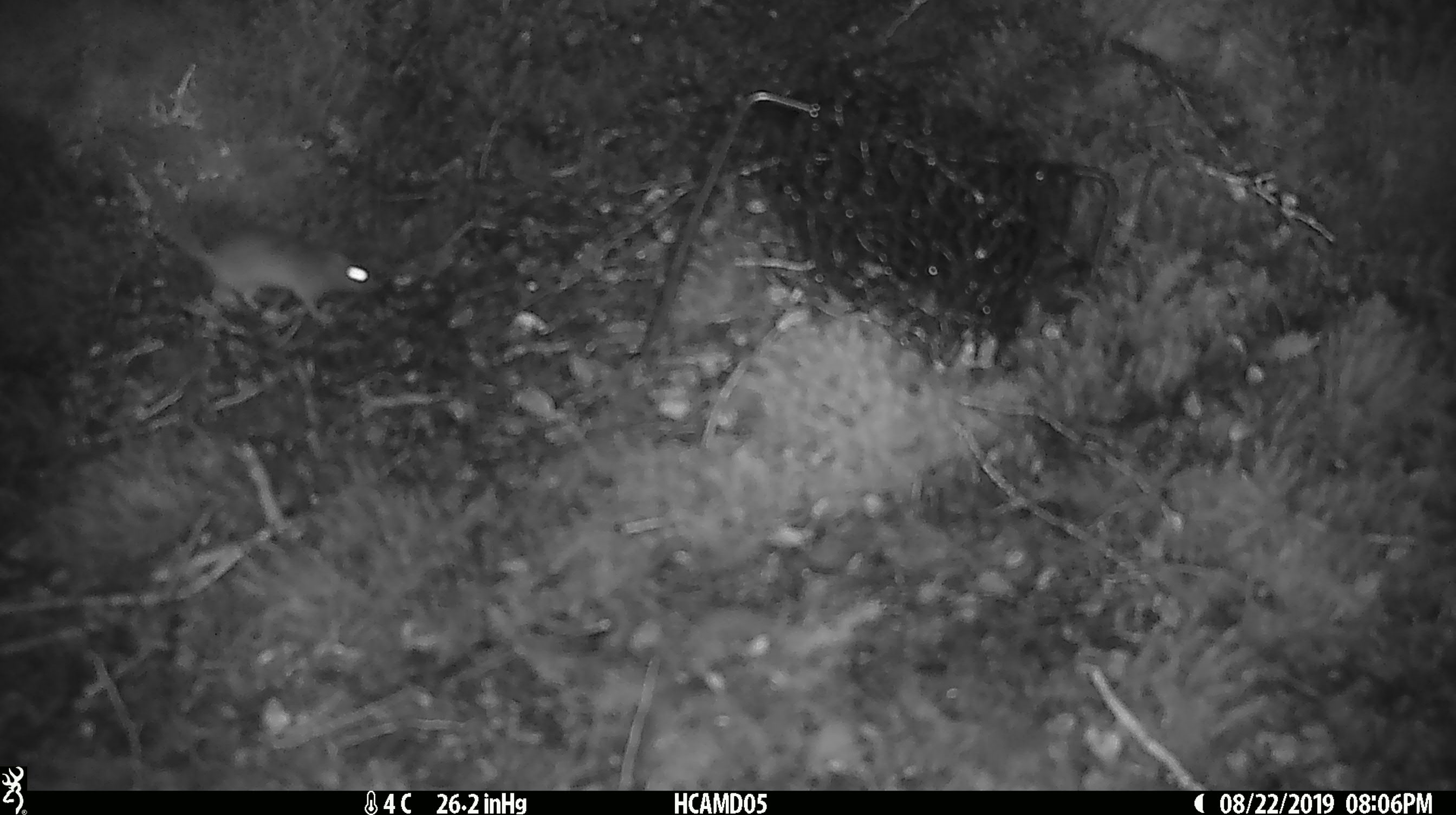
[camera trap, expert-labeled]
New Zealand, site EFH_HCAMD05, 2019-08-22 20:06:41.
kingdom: Animalia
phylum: Chordata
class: Mammalia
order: Rodentia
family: Muridae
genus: Mus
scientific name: Mus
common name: mouse